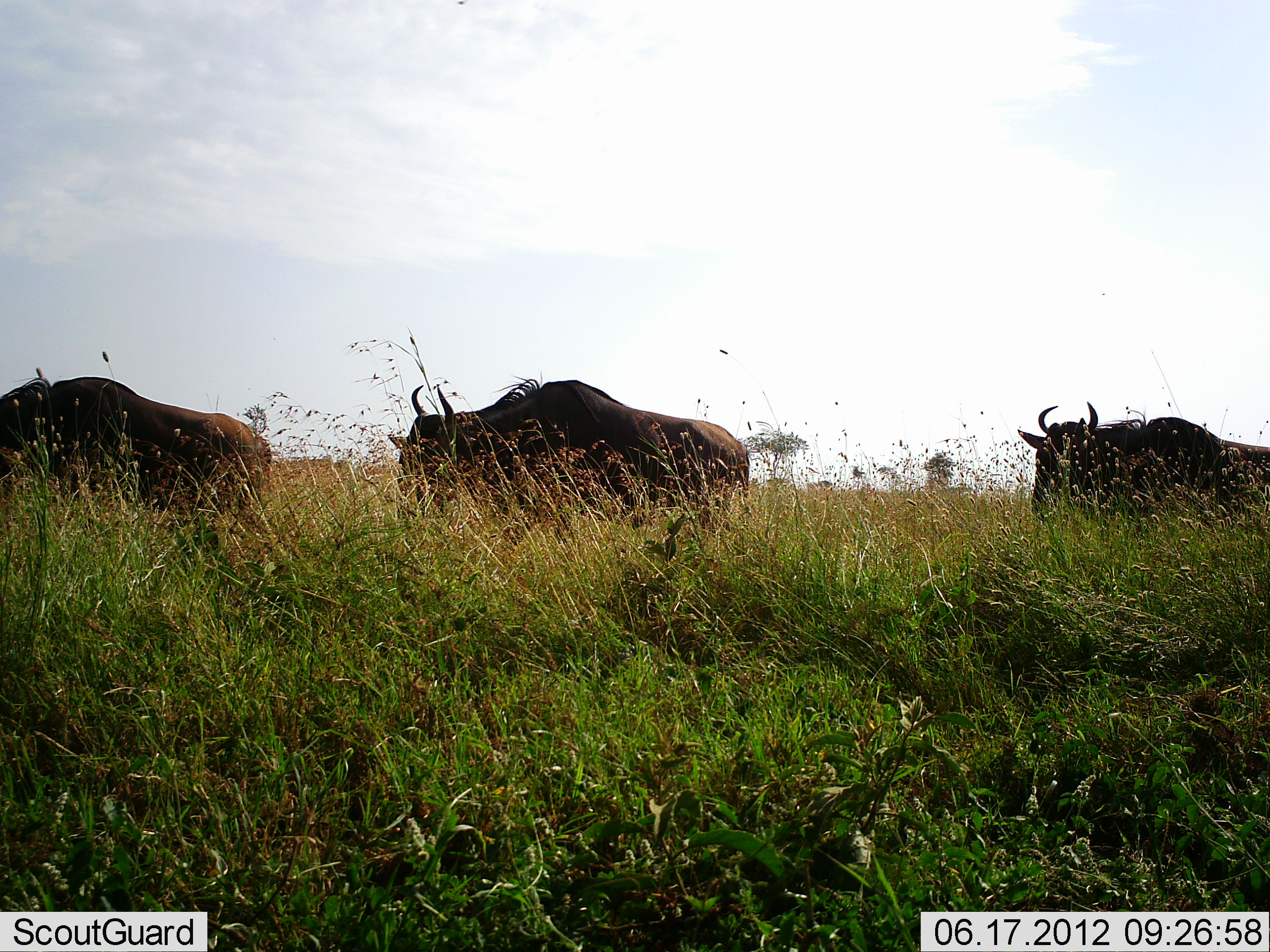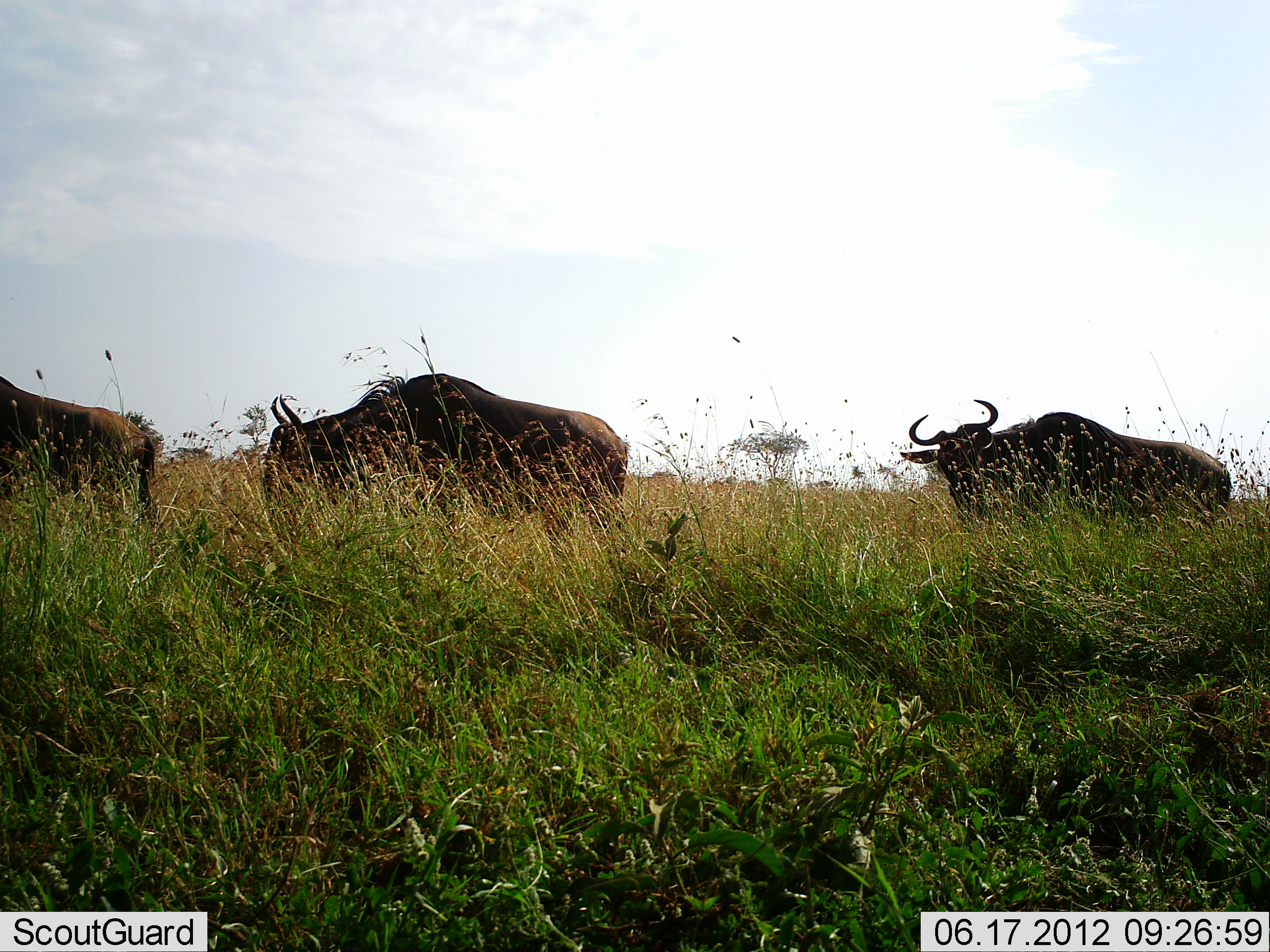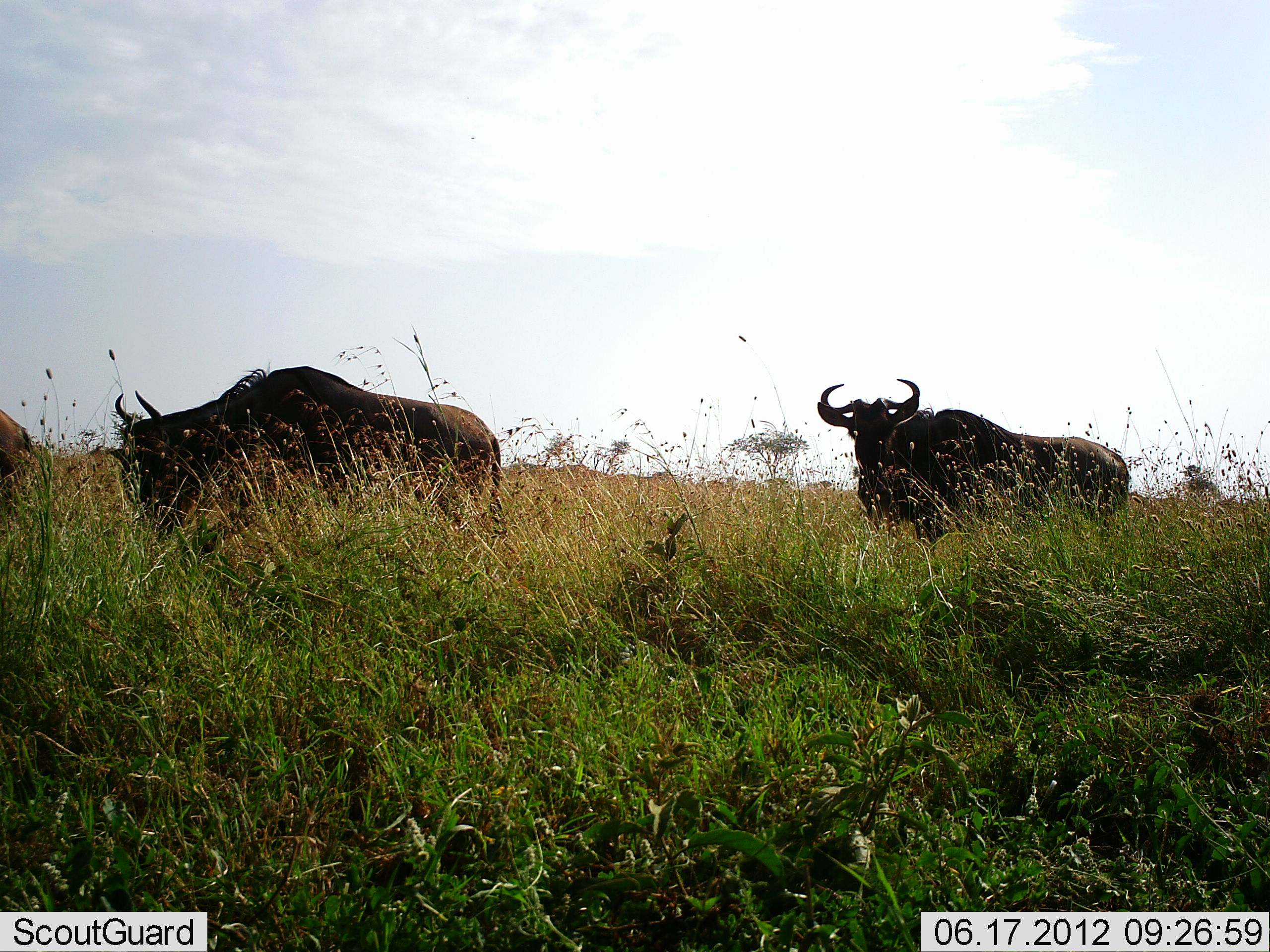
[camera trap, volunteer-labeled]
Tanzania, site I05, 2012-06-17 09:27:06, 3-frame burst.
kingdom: Animalia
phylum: Chordata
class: Mammalia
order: Artiodactyla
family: Bovidae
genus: Connochaetes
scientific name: Connochaetes taurinus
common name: blue wildebeest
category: wildebeest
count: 3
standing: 10%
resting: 0%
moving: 90%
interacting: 0%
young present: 0%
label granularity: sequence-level